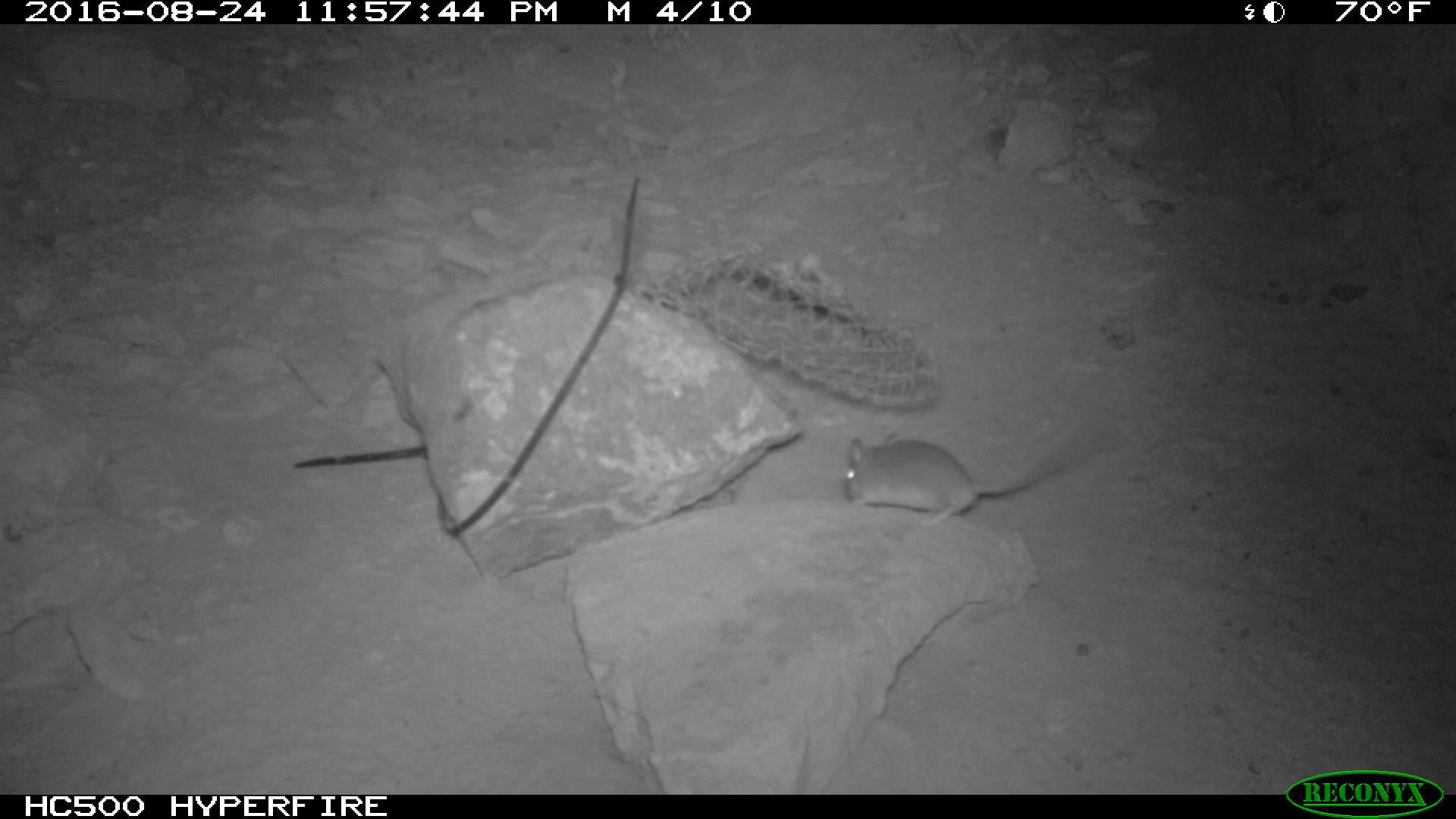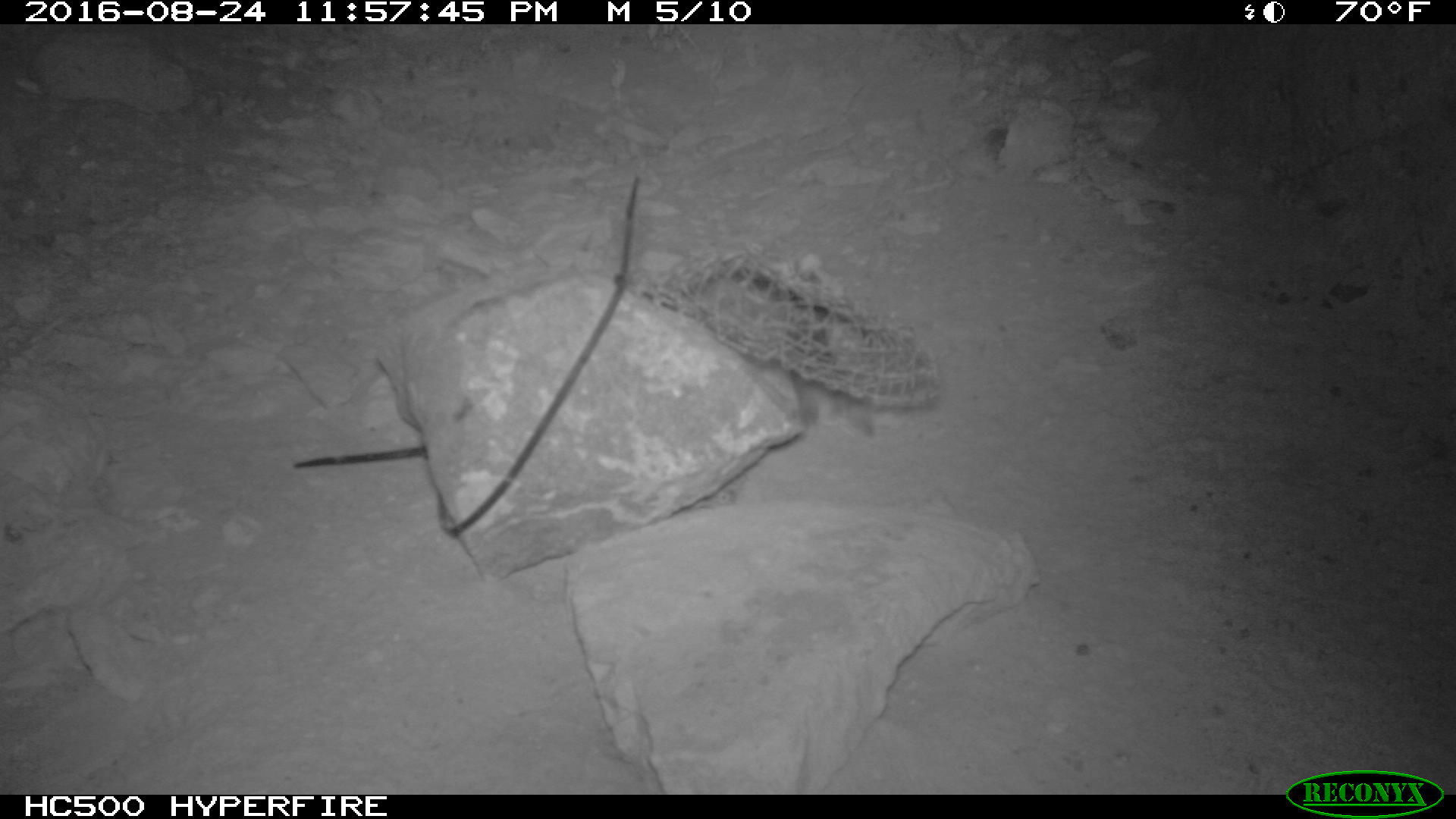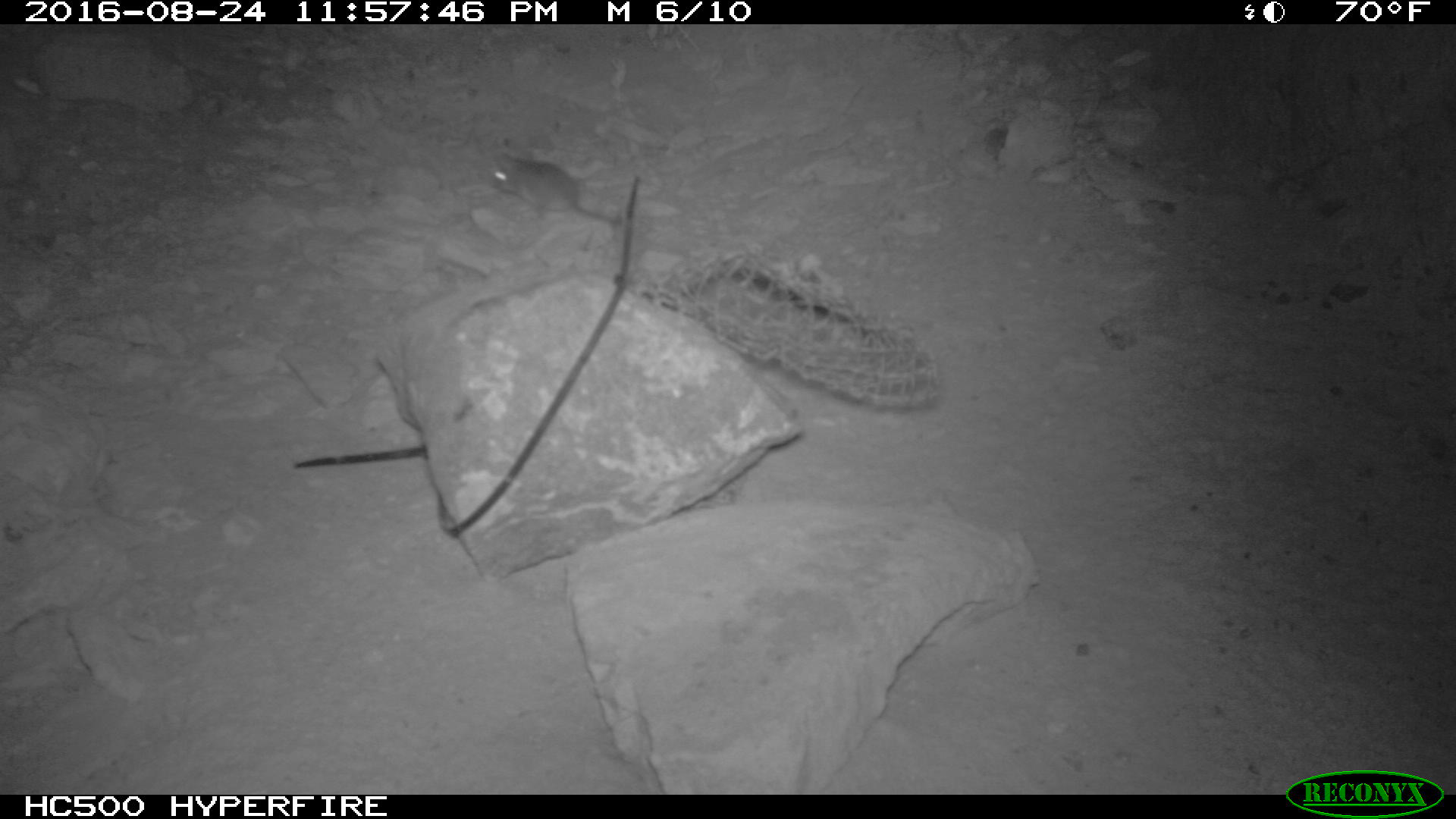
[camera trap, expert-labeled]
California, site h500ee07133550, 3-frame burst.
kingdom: Animalia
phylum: Chordata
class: Mammalia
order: Rodentia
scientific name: Rodentia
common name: rodent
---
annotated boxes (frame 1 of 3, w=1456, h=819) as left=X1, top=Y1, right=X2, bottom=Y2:
rodent: left=841, top=437, right=1073, bottom=519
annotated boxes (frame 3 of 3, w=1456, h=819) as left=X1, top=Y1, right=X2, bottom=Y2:
rodent: left=478, top=152, right=615, bottom=228